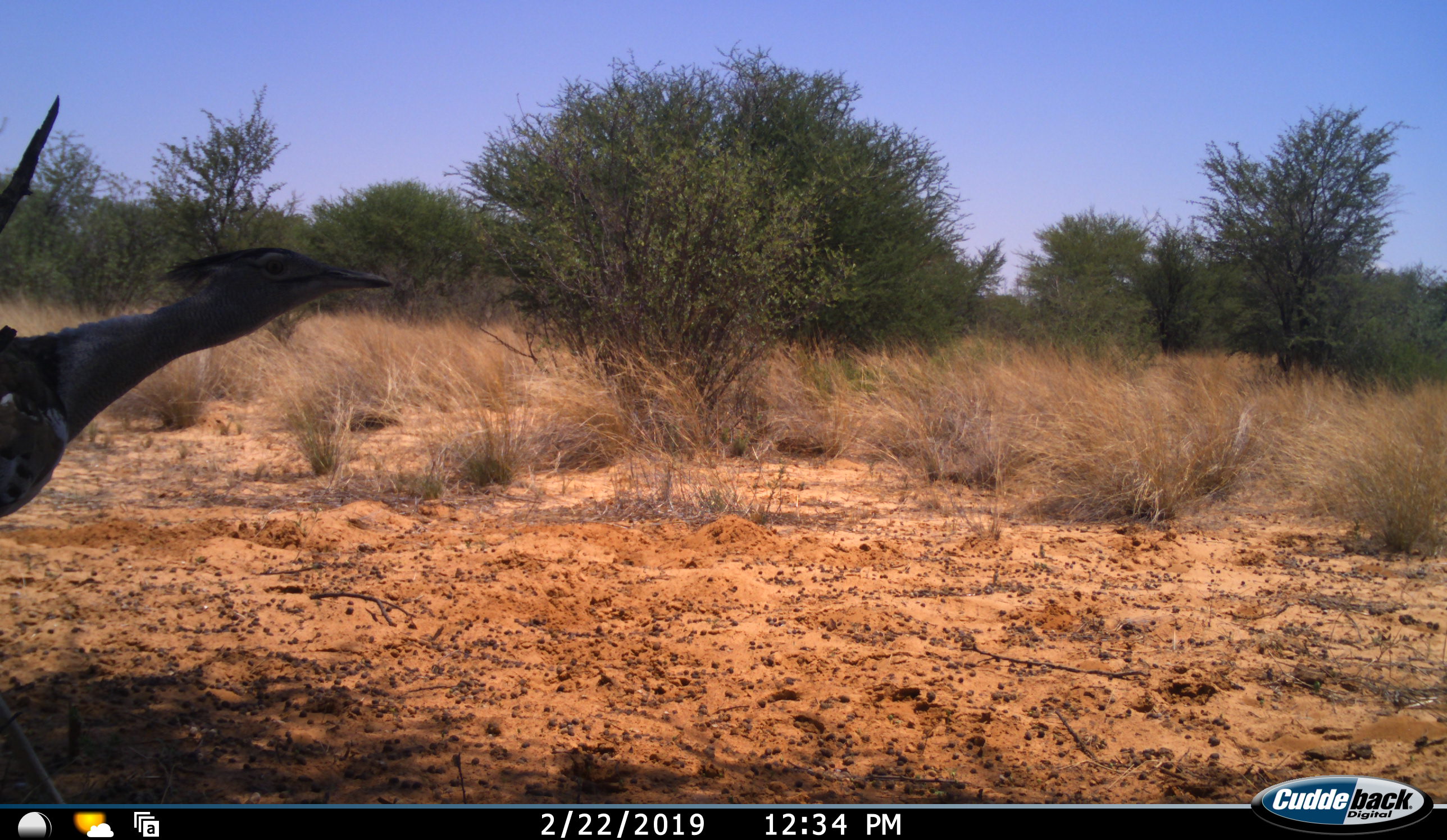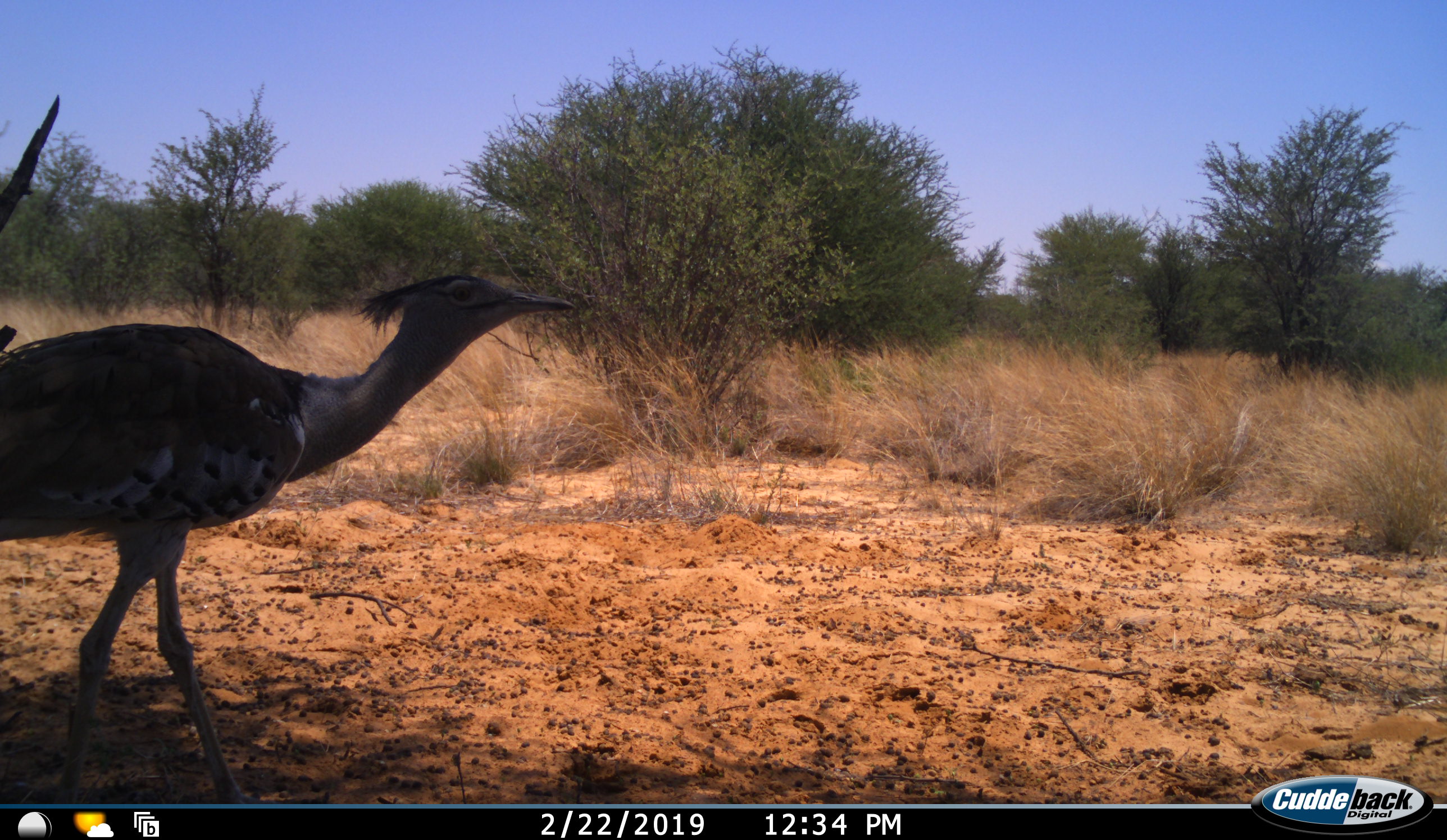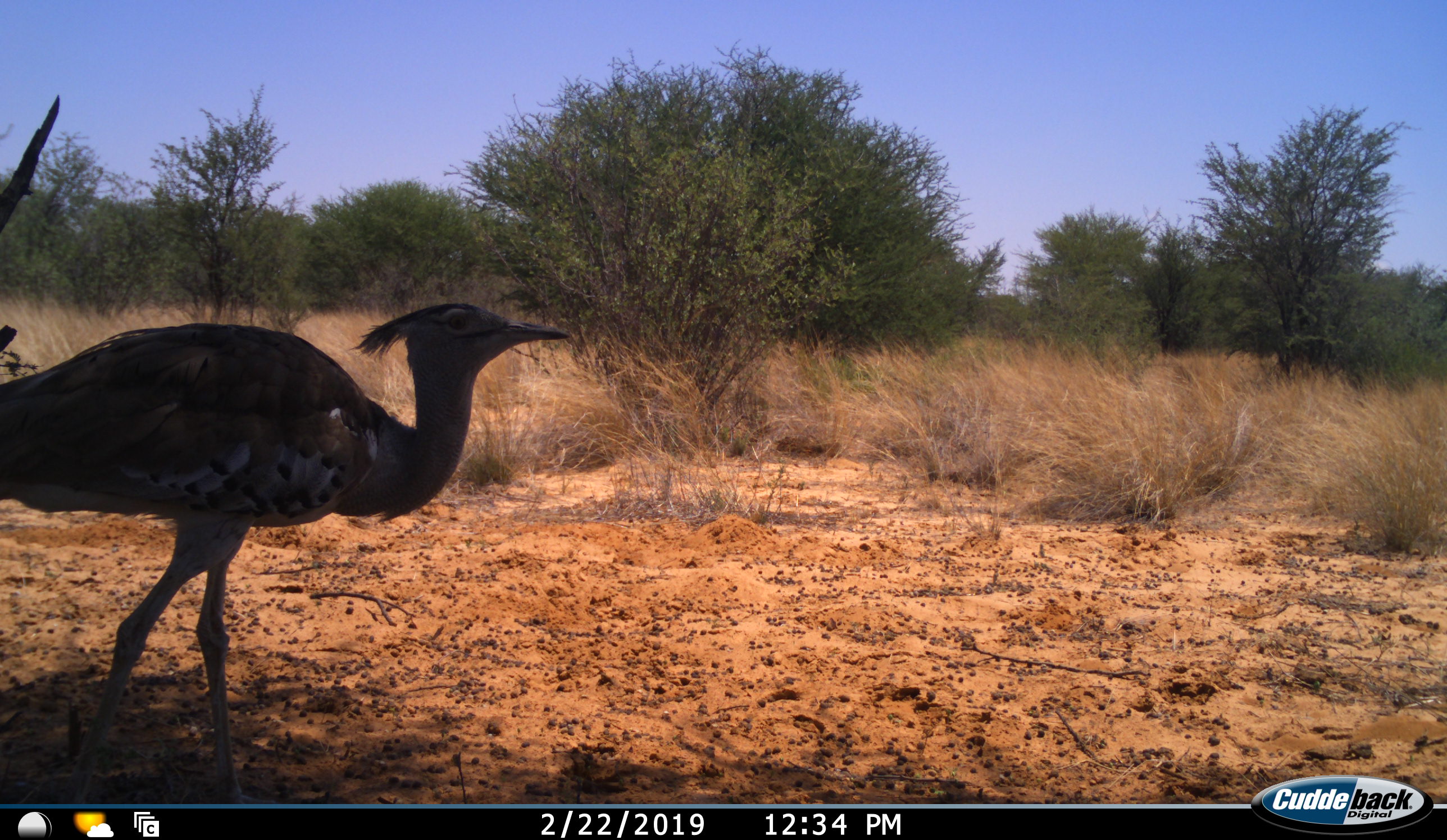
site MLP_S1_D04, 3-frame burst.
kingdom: Animalia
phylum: Chordata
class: Aves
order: Otidiformes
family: Otididae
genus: Ardeotis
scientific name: Ardeotis kori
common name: kori bustard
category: bustardkori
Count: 1.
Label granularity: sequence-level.